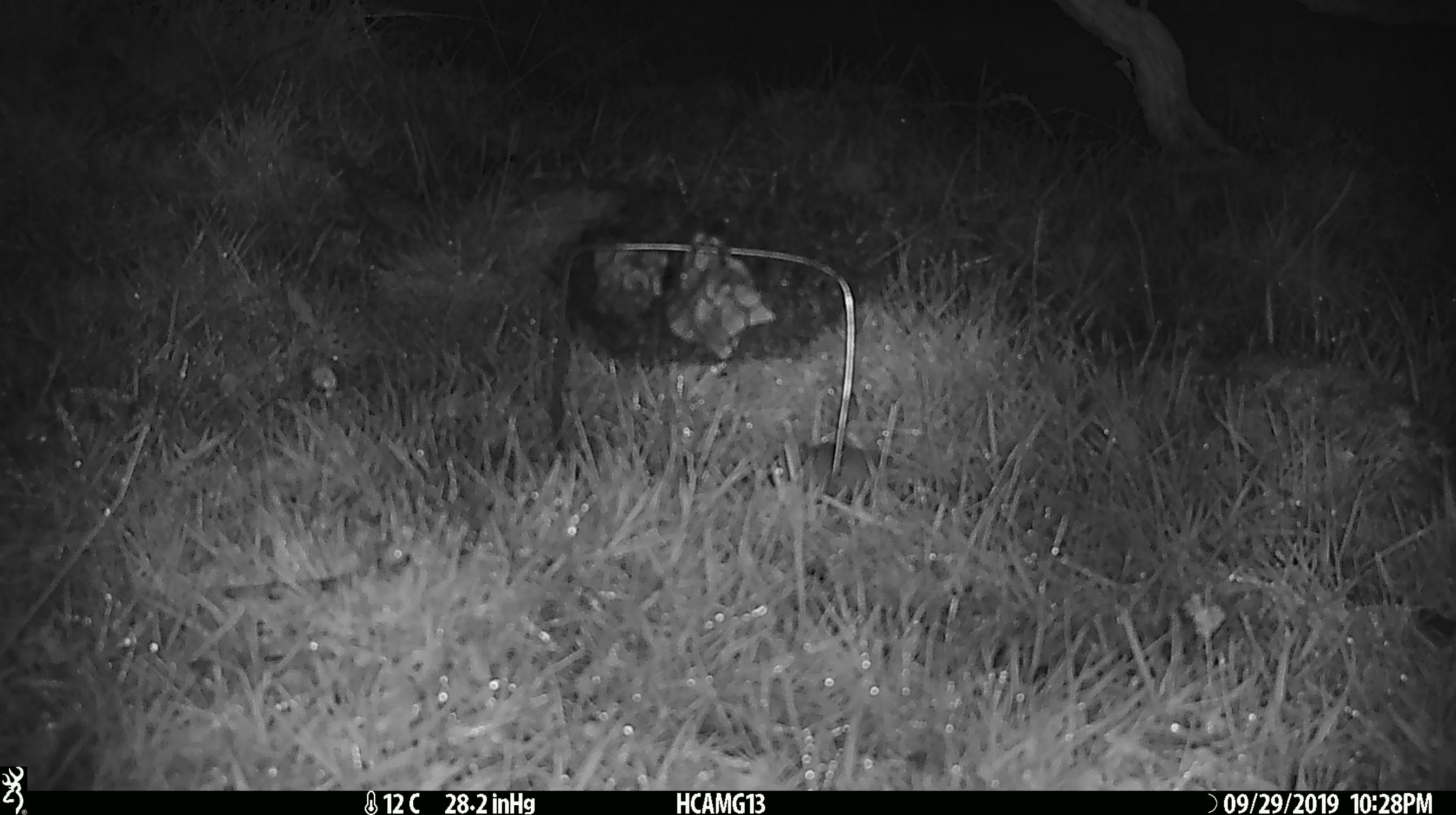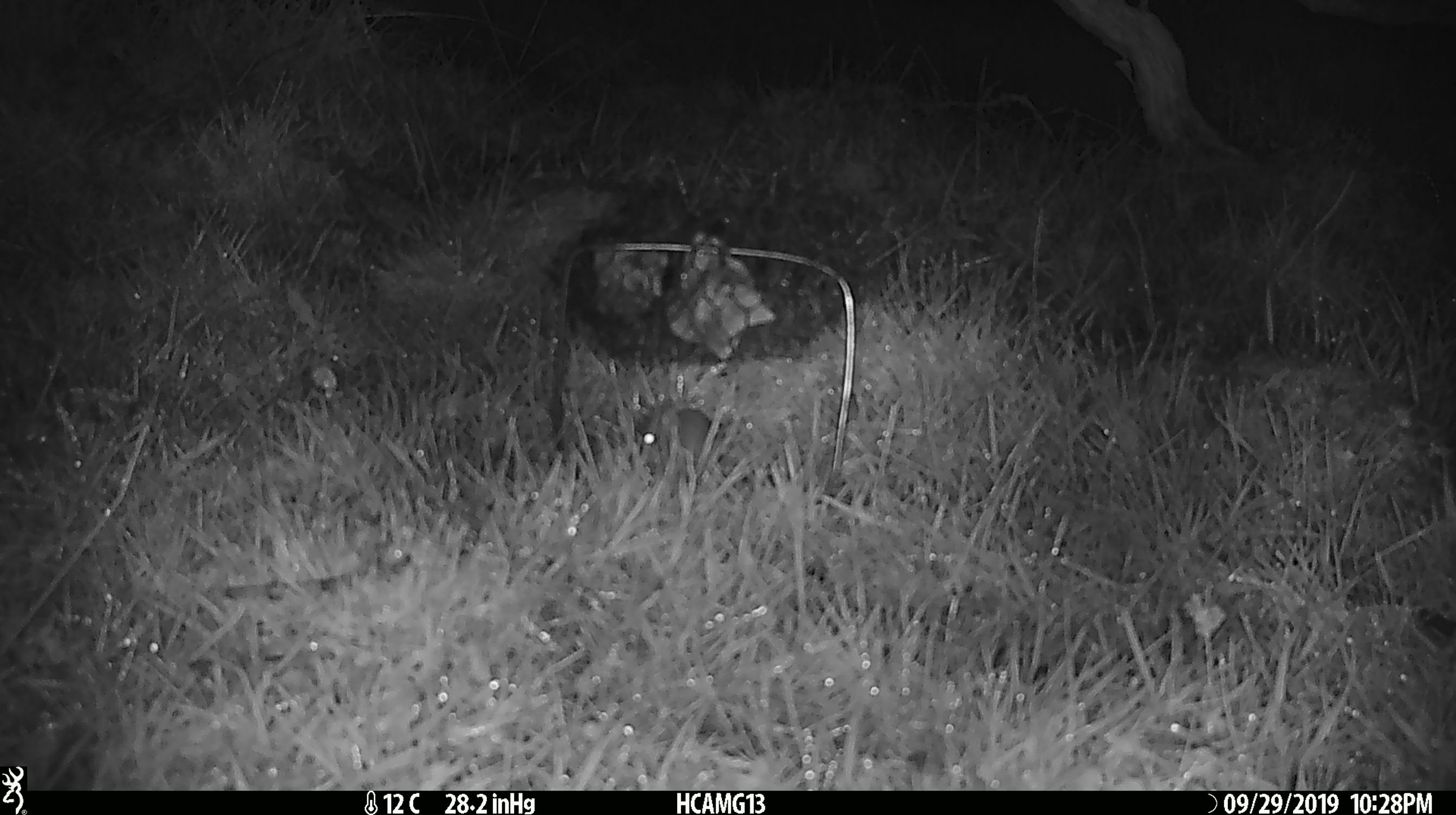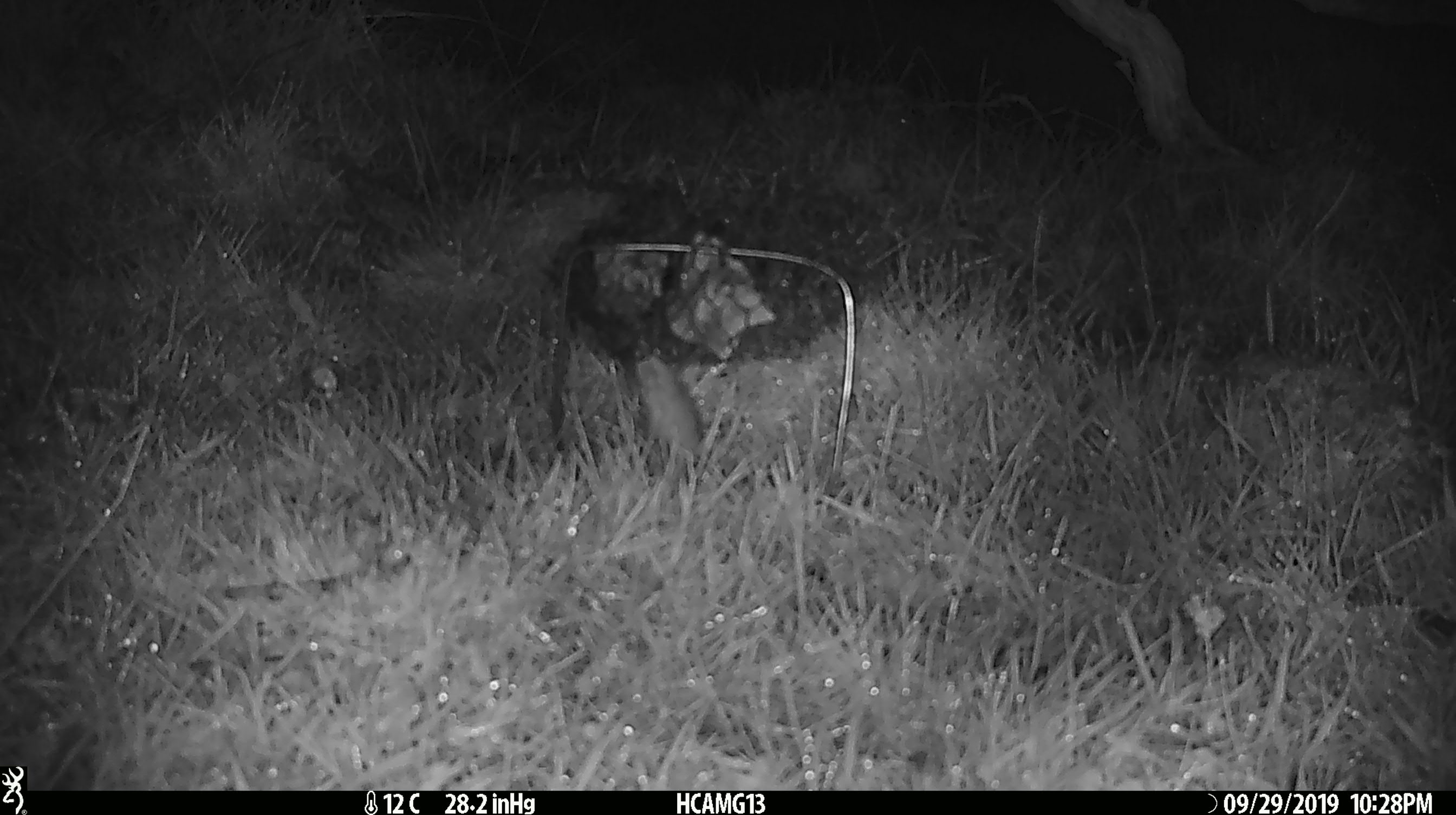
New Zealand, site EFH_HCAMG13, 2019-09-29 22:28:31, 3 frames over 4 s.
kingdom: Animalia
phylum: Chordata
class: Mammalia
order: Rodentia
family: Muridae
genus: Mus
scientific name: Mus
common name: mouse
Mouse (Mus).